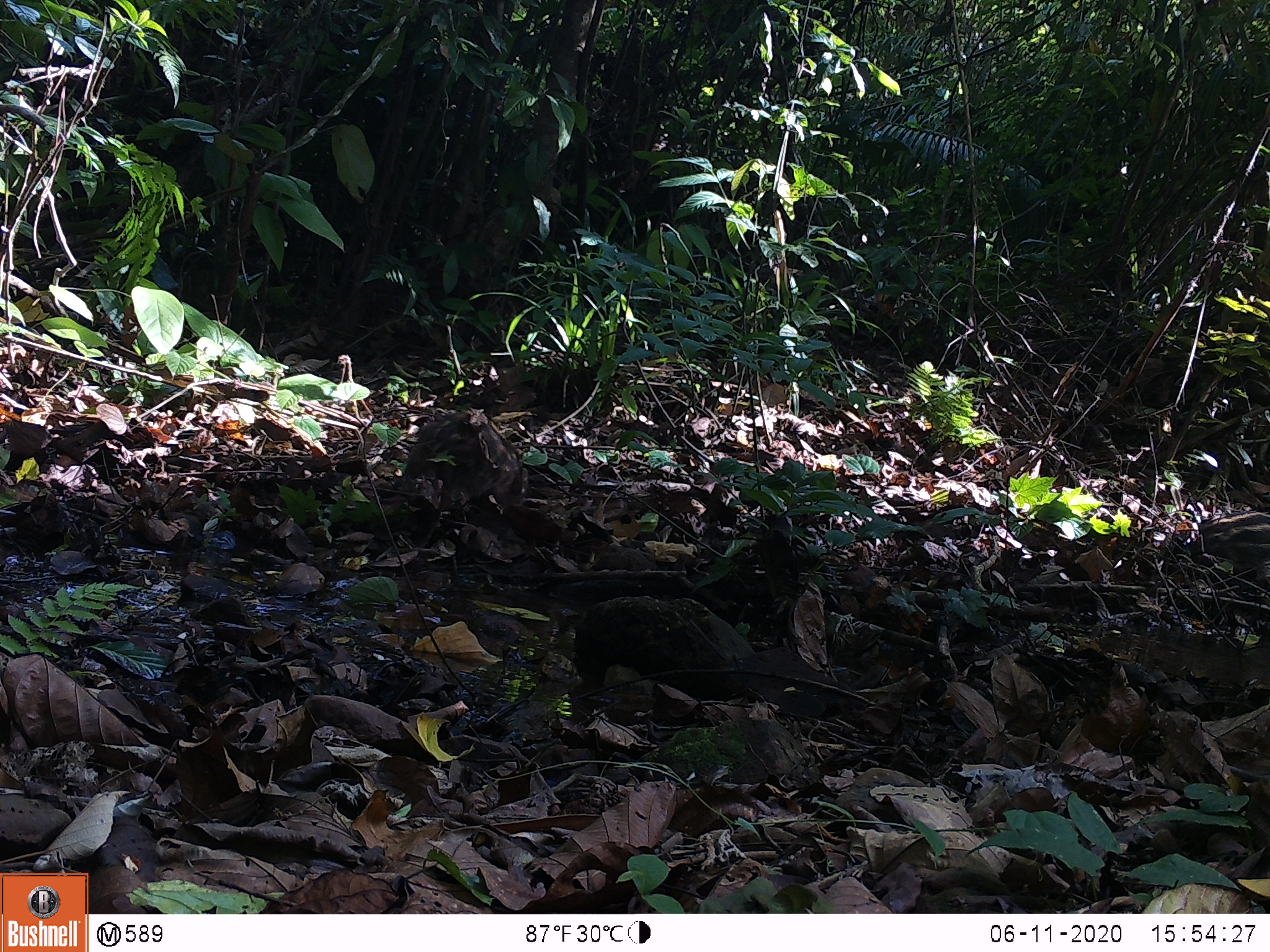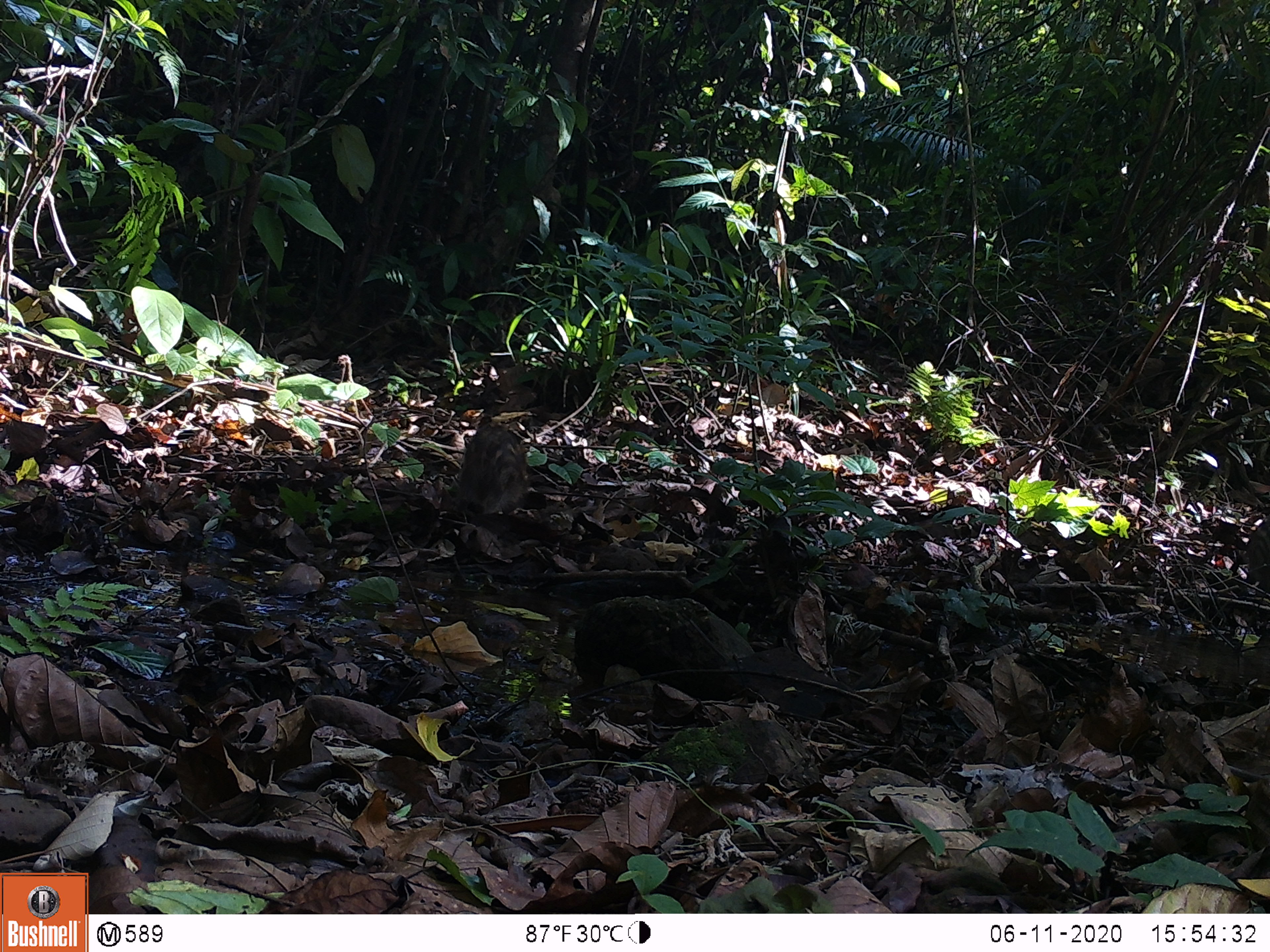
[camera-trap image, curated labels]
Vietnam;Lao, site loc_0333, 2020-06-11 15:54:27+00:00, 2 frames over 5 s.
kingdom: Animalia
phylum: Chordata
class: Mammalia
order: Artiodactyla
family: Suidae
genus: Sus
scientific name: Sus scrofa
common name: eurasian wild pig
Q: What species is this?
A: Eurasian wild pig (Sus scrofa).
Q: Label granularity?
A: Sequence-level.